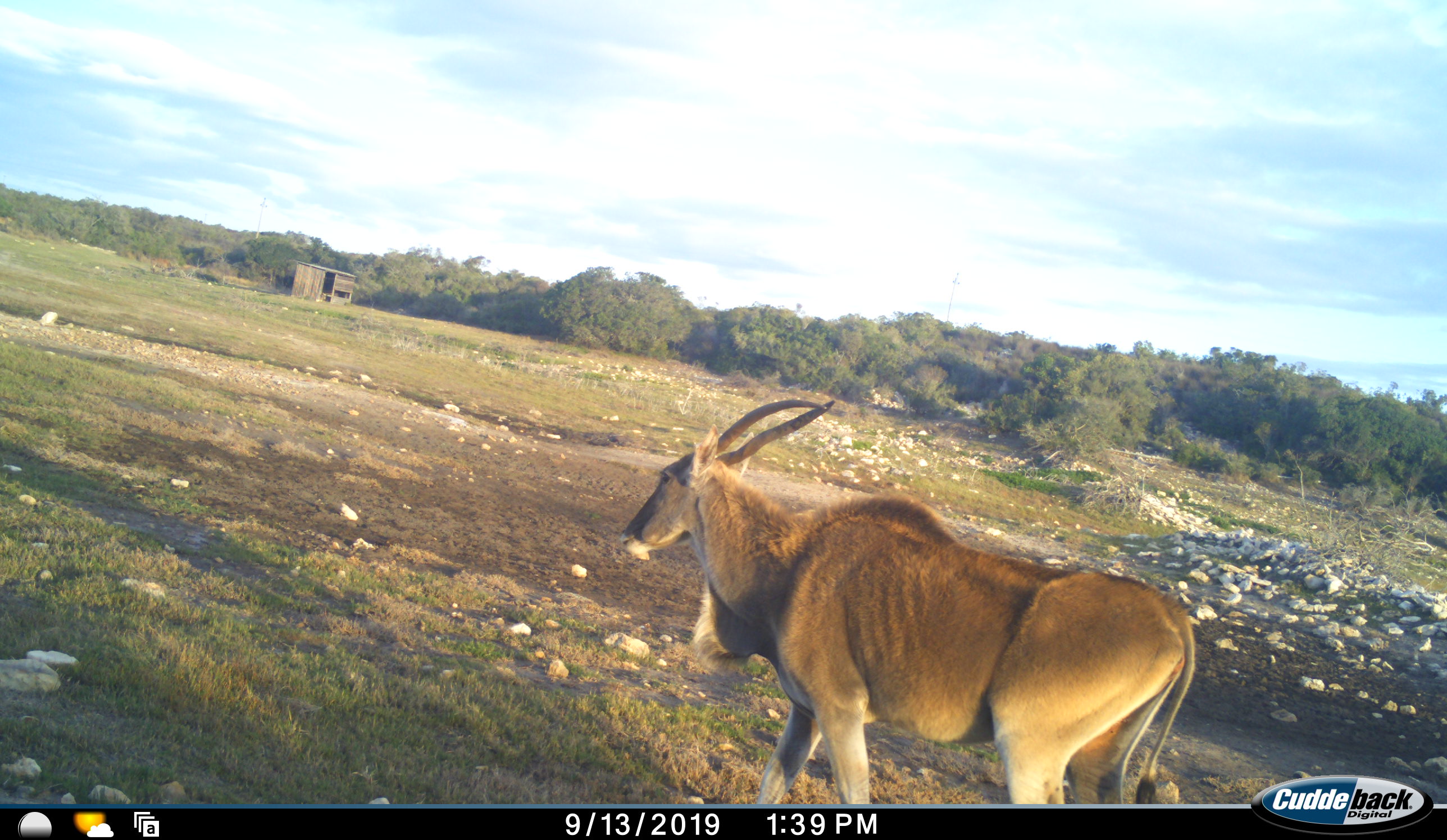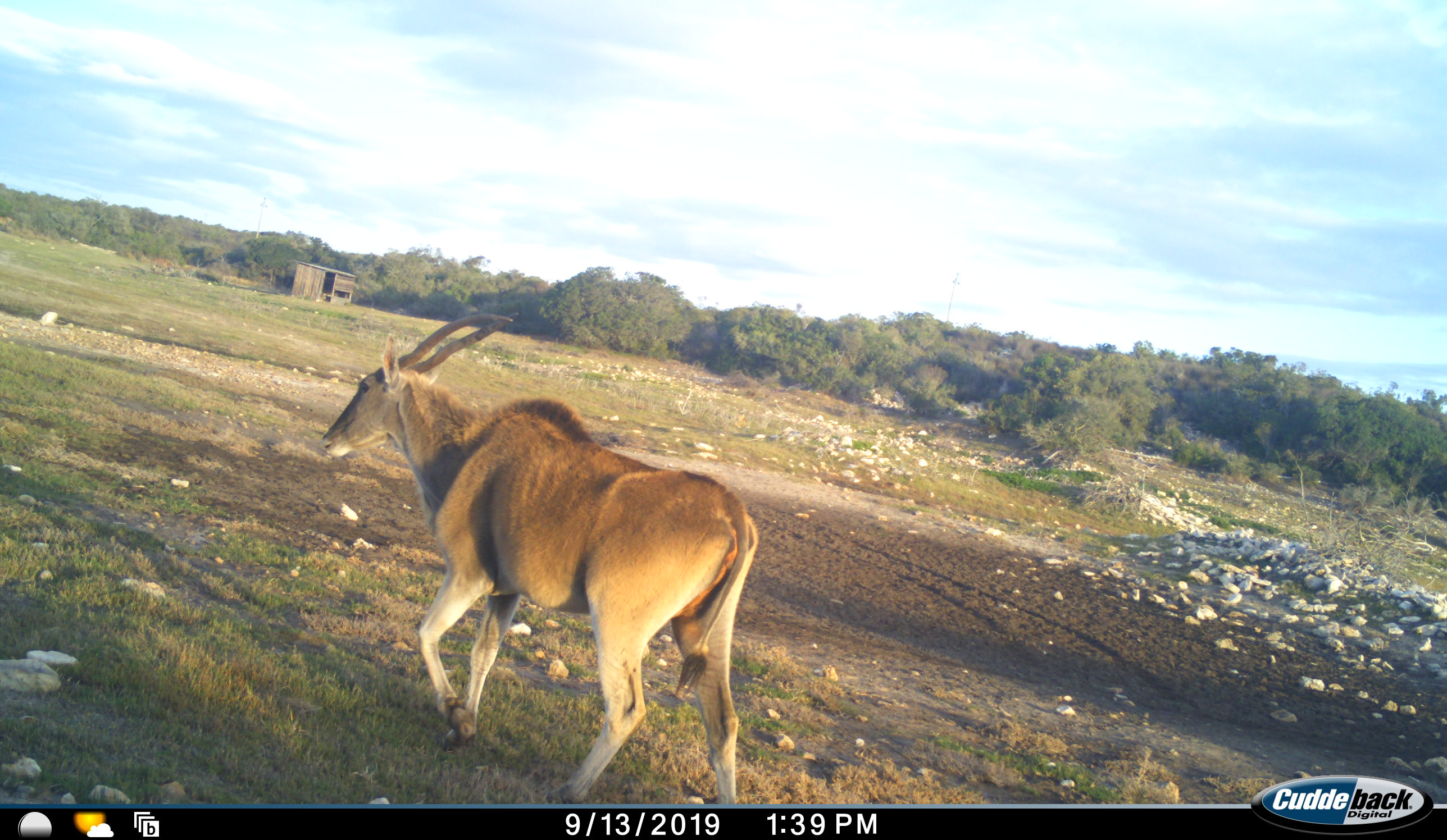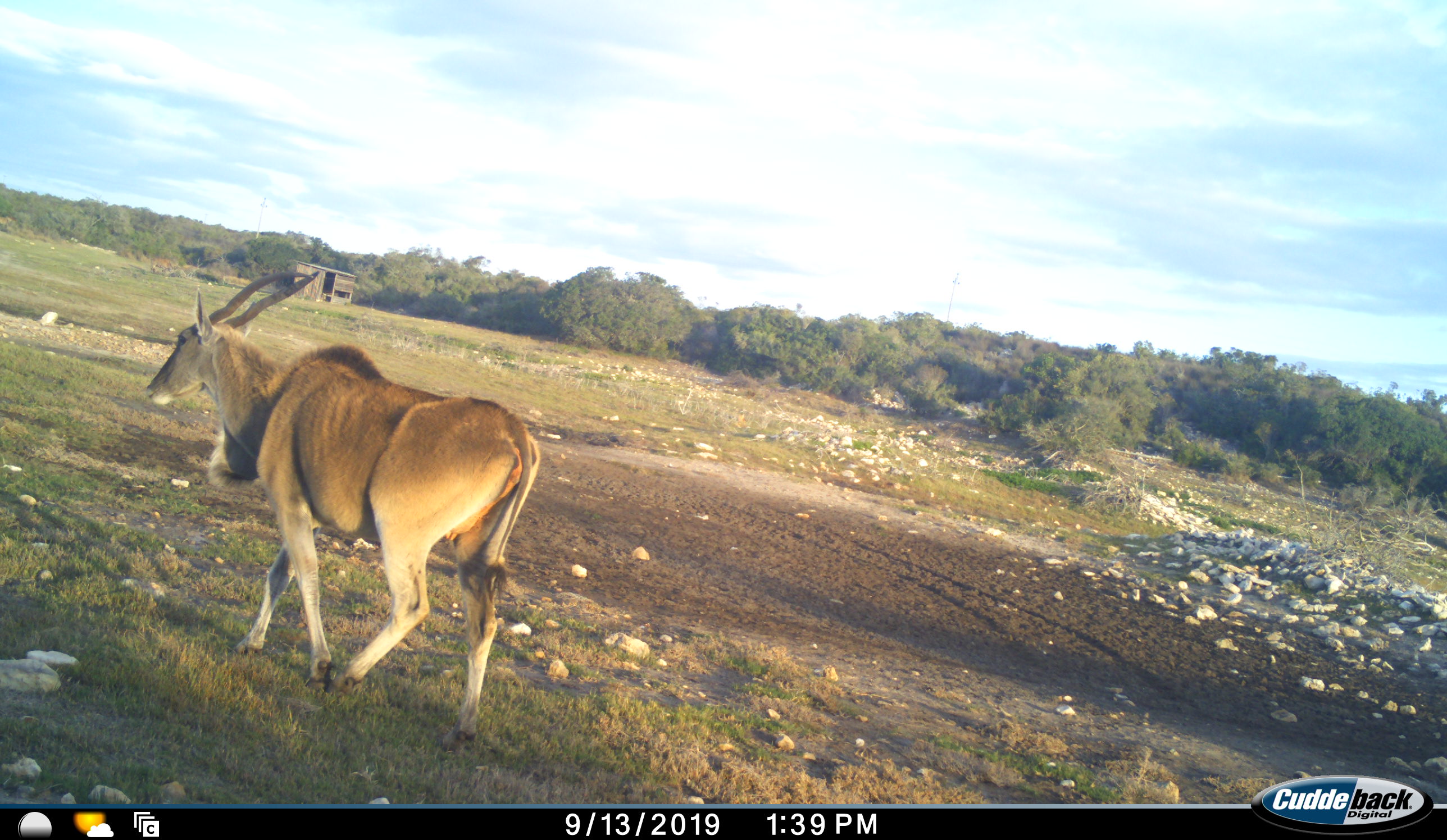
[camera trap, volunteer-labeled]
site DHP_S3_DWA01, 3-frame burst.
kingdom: Animalia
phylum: Chordata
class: Mammalia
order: Artiodactyla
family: Bovidae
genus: Tragelaphus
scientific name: Tragelaphus oryx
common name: eland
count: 1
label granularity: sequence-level